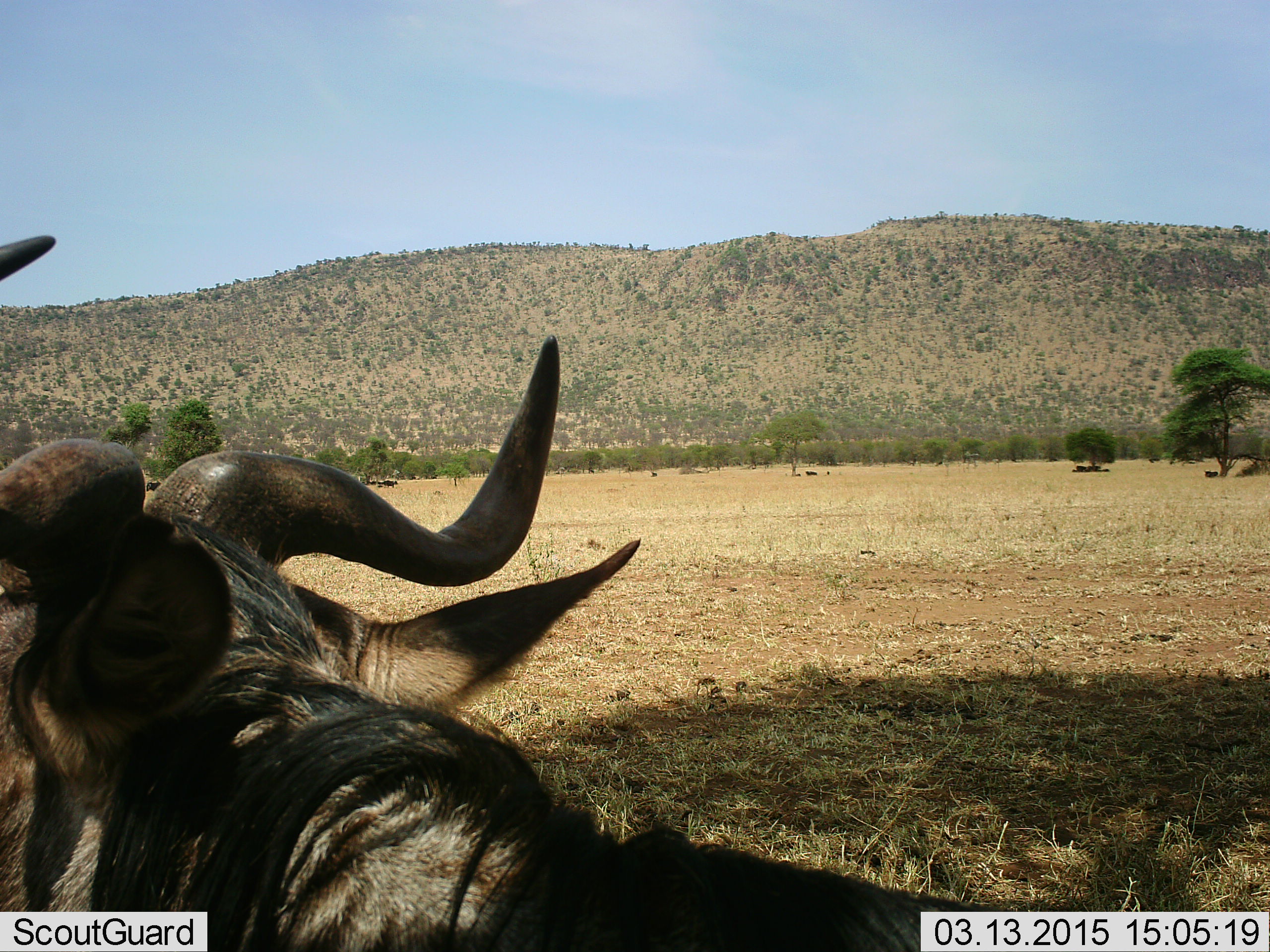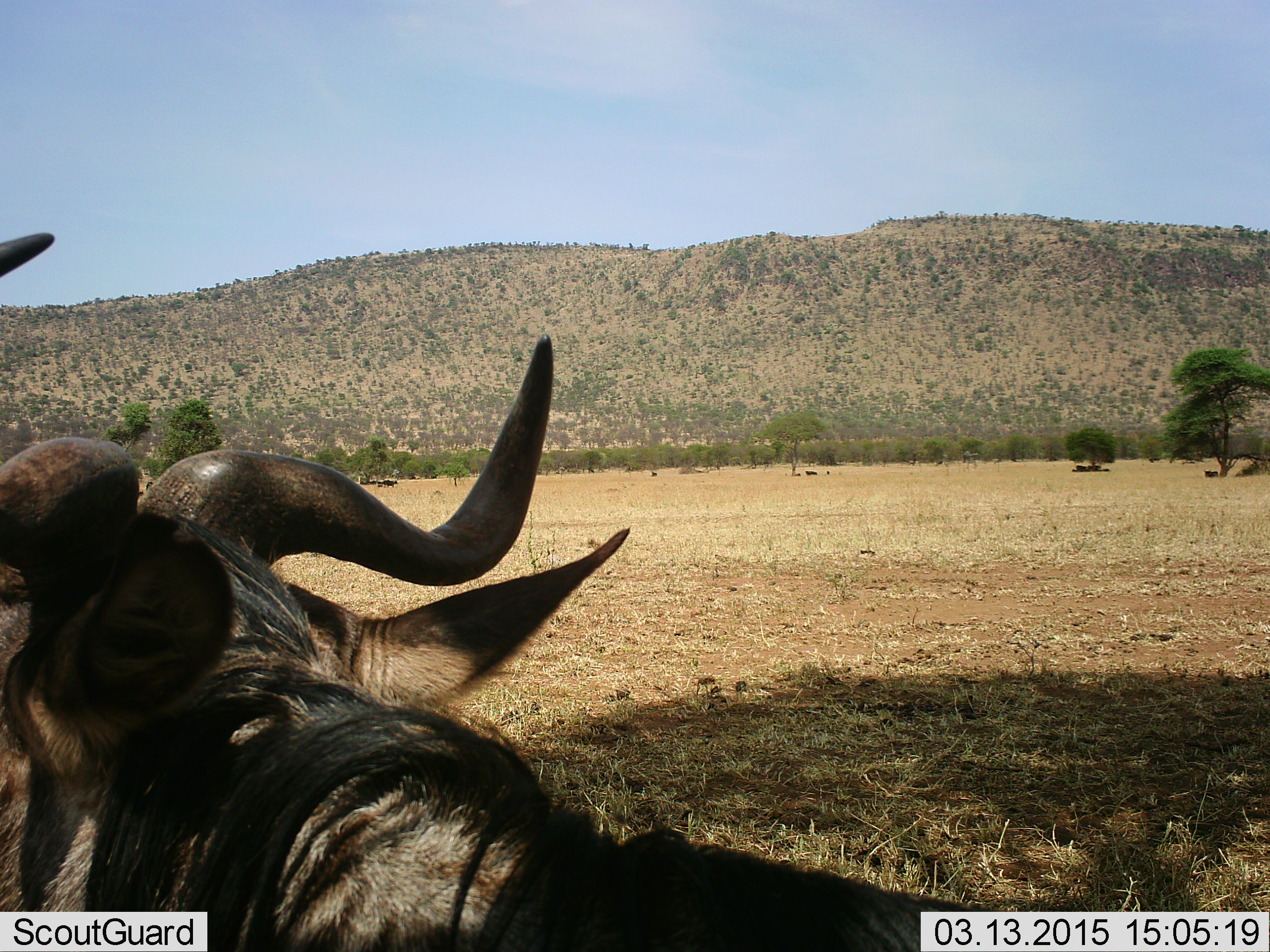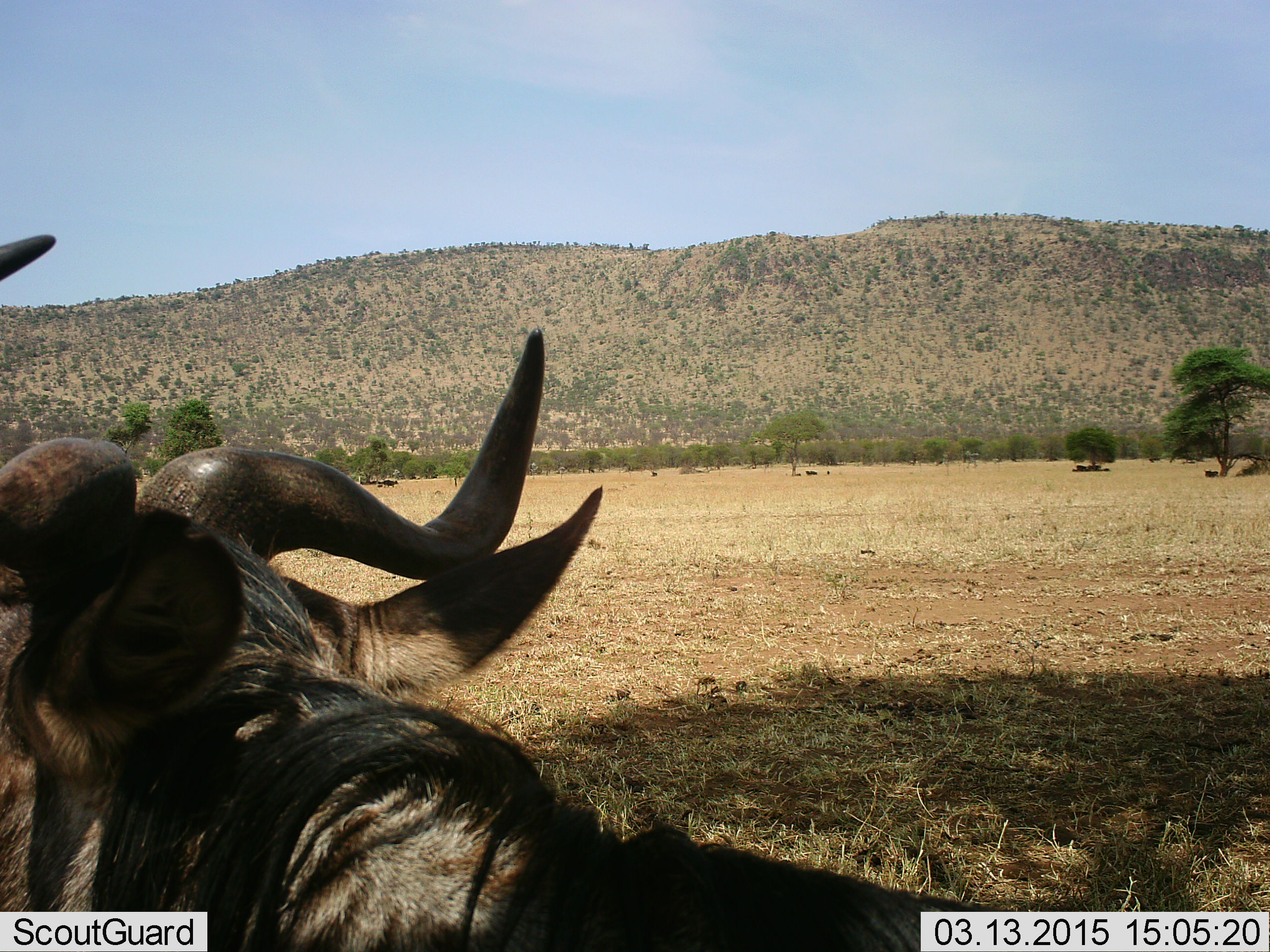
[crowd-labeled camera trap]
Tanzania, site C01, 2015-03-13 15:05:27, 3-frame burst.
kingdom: Animalia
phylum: Chordata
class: Mammalia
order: Artiodactyla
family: Bovidae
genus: Connochaetes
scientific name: Connochaetes taurinus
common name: blue wildebeest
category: wildebeest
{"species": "wildebeest (blue wildebeest) (Connochaetes taurinus)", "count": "1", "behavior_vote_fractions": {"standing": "50%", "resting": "60%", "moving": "0%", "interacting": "0%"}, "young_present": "0%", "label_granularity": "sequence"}